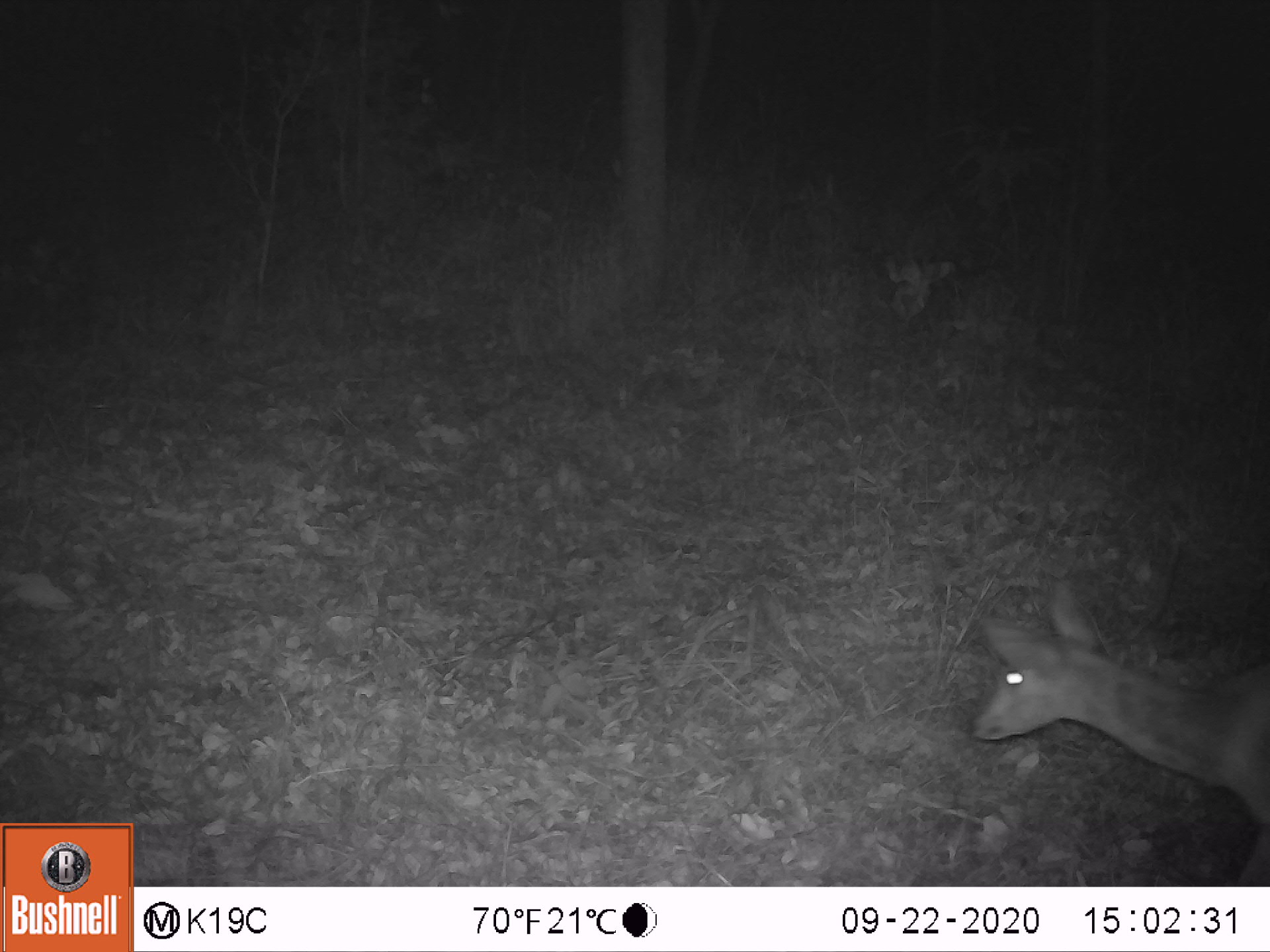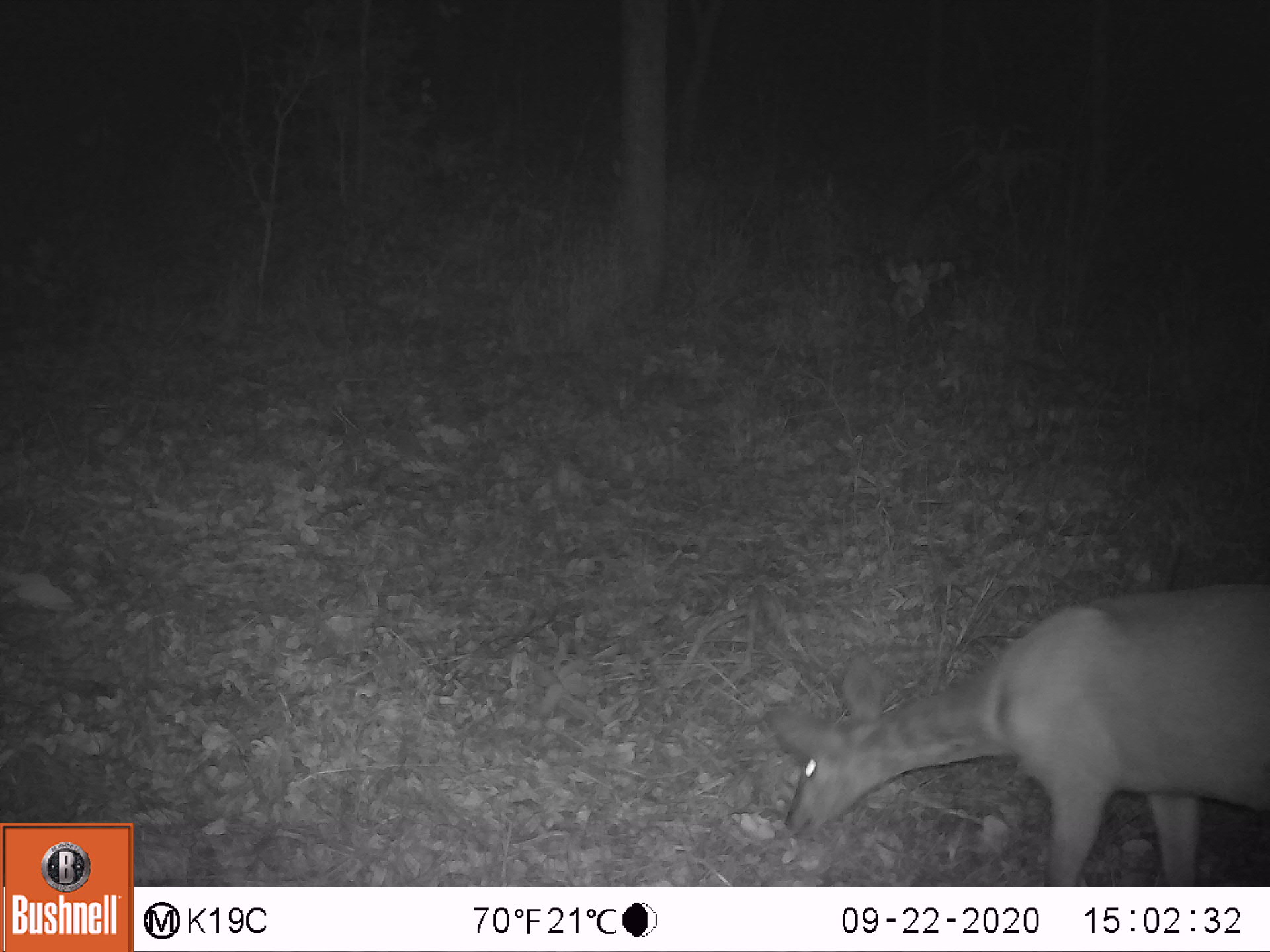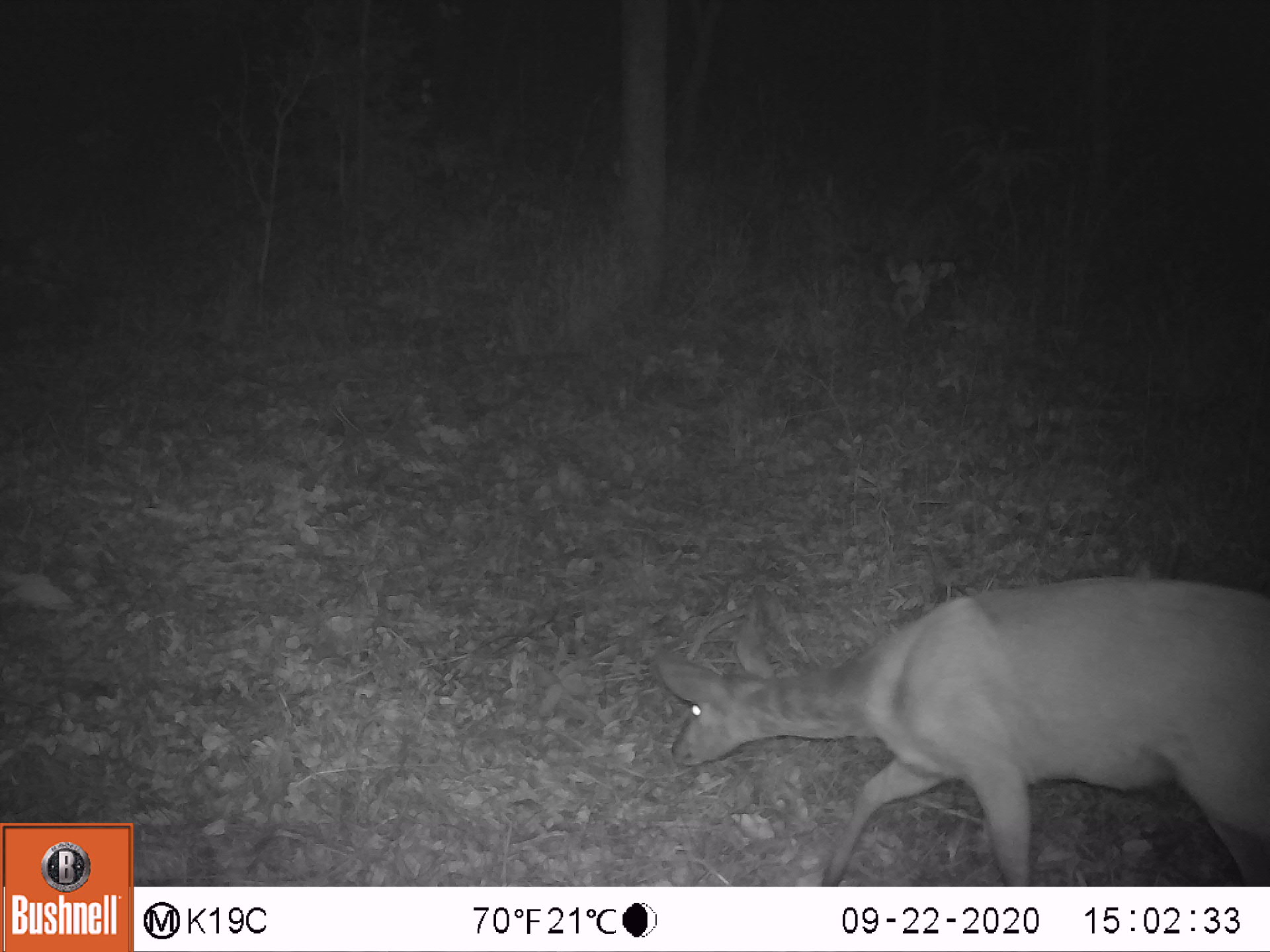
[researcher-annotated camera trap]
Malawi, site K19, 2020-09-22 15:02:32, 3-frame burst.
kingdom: Animalia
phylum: Chordata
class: Mammalia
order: Artiodactyla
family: Bovidae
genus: Tragelaphus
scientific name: Tragelaphus sylvaticus sylvaticus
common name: cape bushbuck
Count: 1.